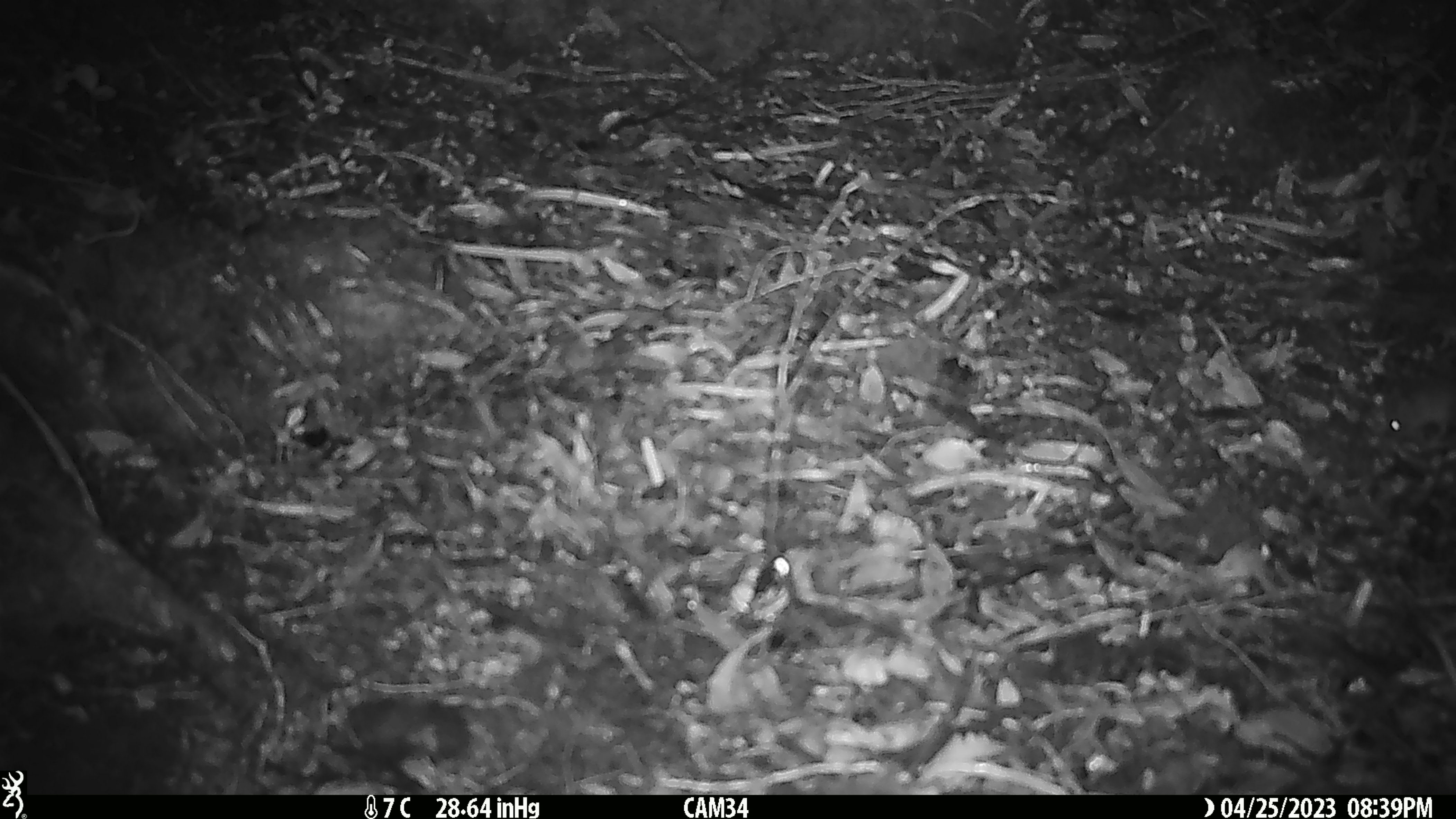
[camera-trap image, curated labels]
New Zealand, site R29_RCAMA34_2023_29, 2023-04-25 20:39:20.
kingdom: Animalia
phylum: Chordata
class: Mammalia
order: Rodentia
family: Muridae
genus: Mus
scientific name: Mus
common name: mouse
Mouse (Mus).